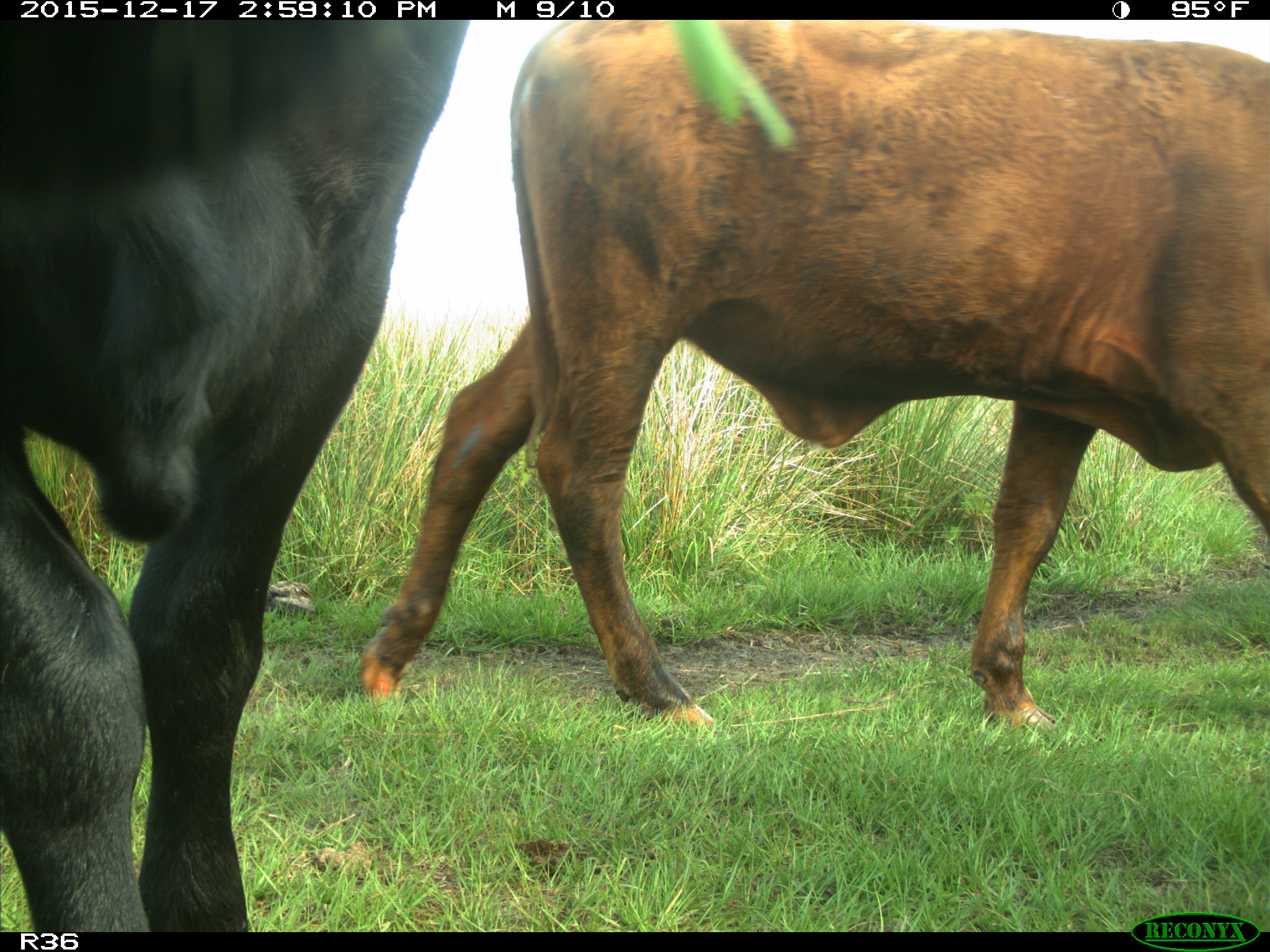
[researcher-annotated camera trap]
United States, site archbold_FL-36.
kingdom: Animalia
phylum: Chordata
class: Mammalia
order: Artiodactyla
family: Bovidae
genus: Bos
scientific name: Bos taurus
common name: domestic cow